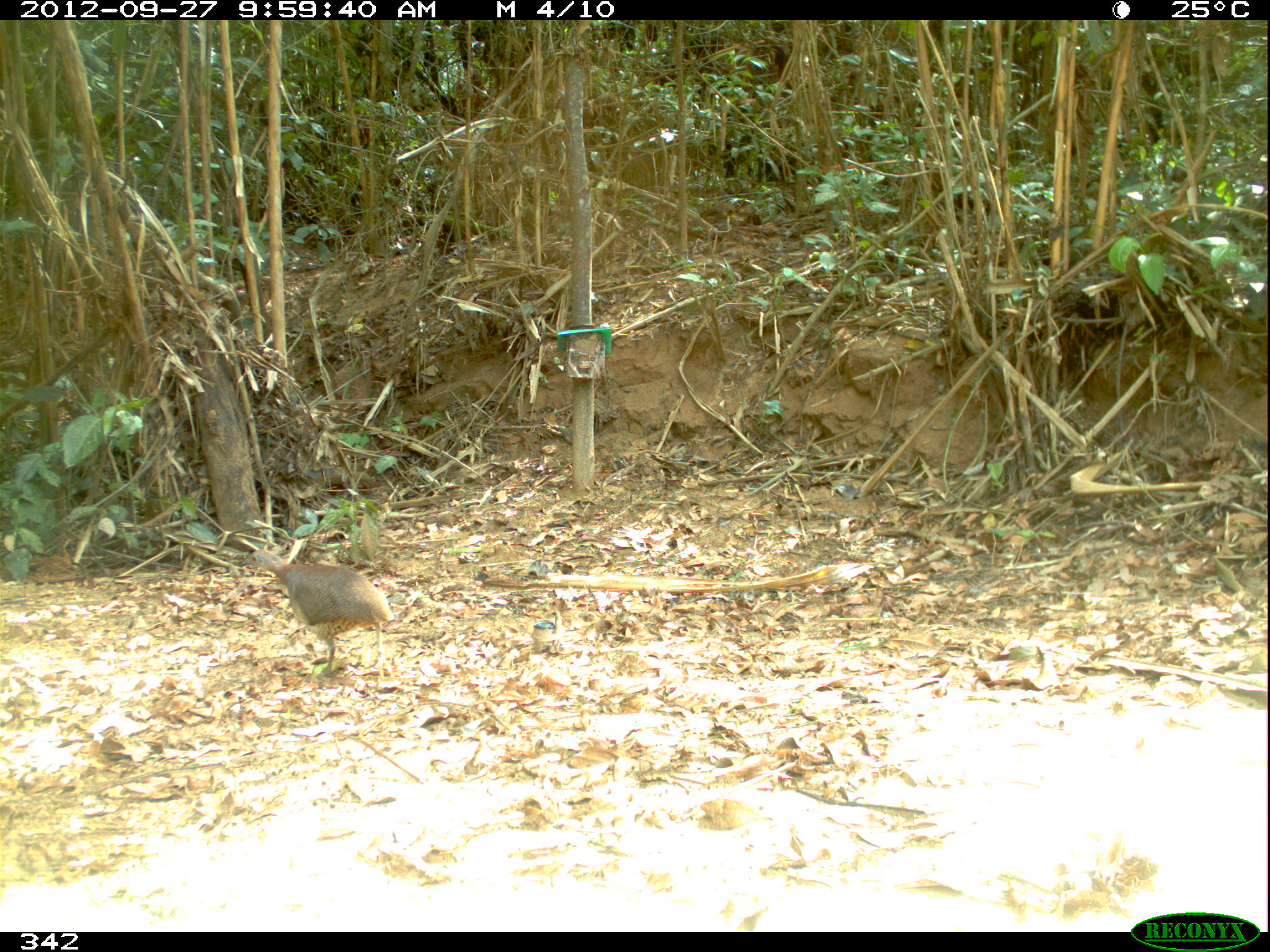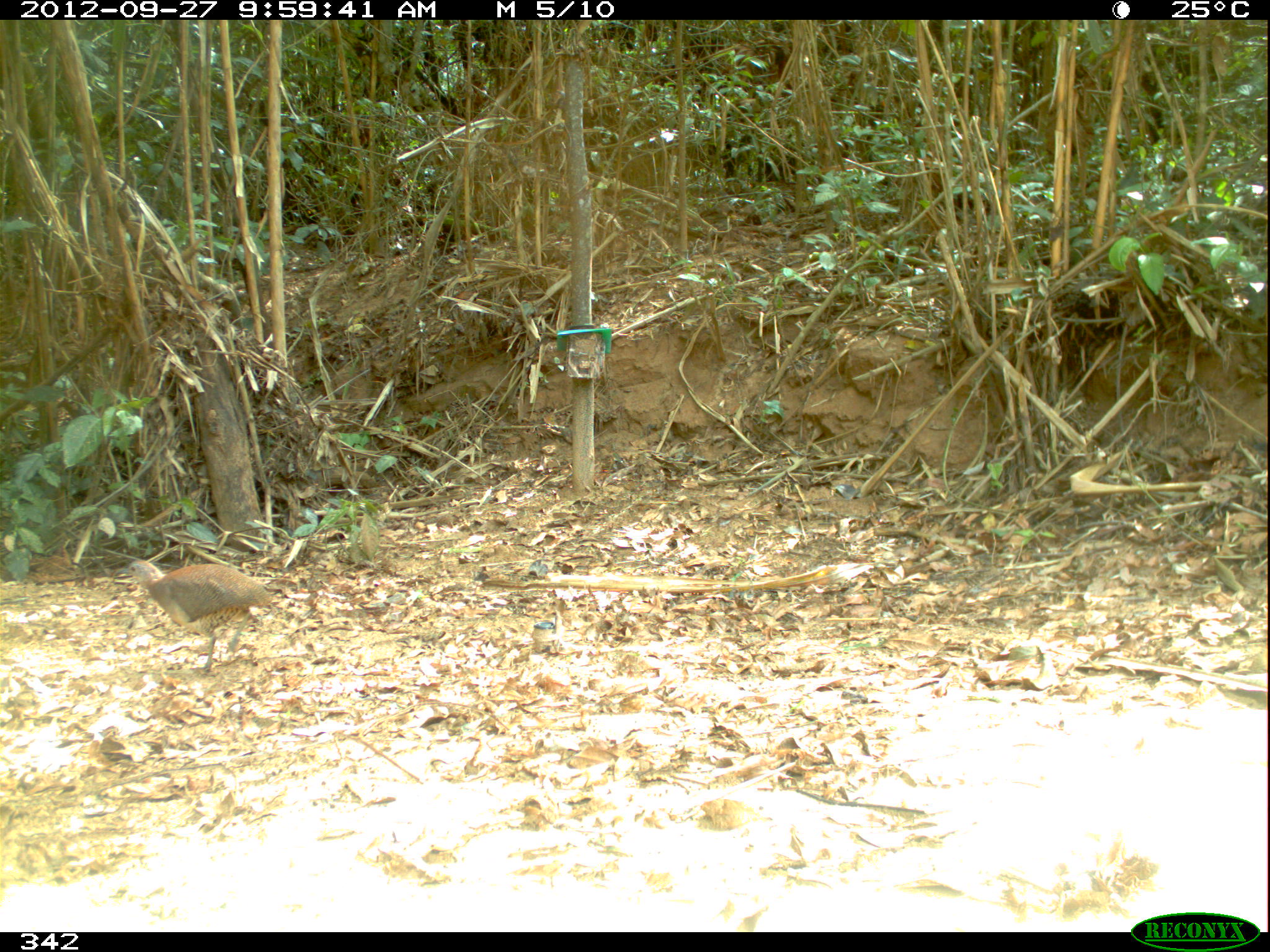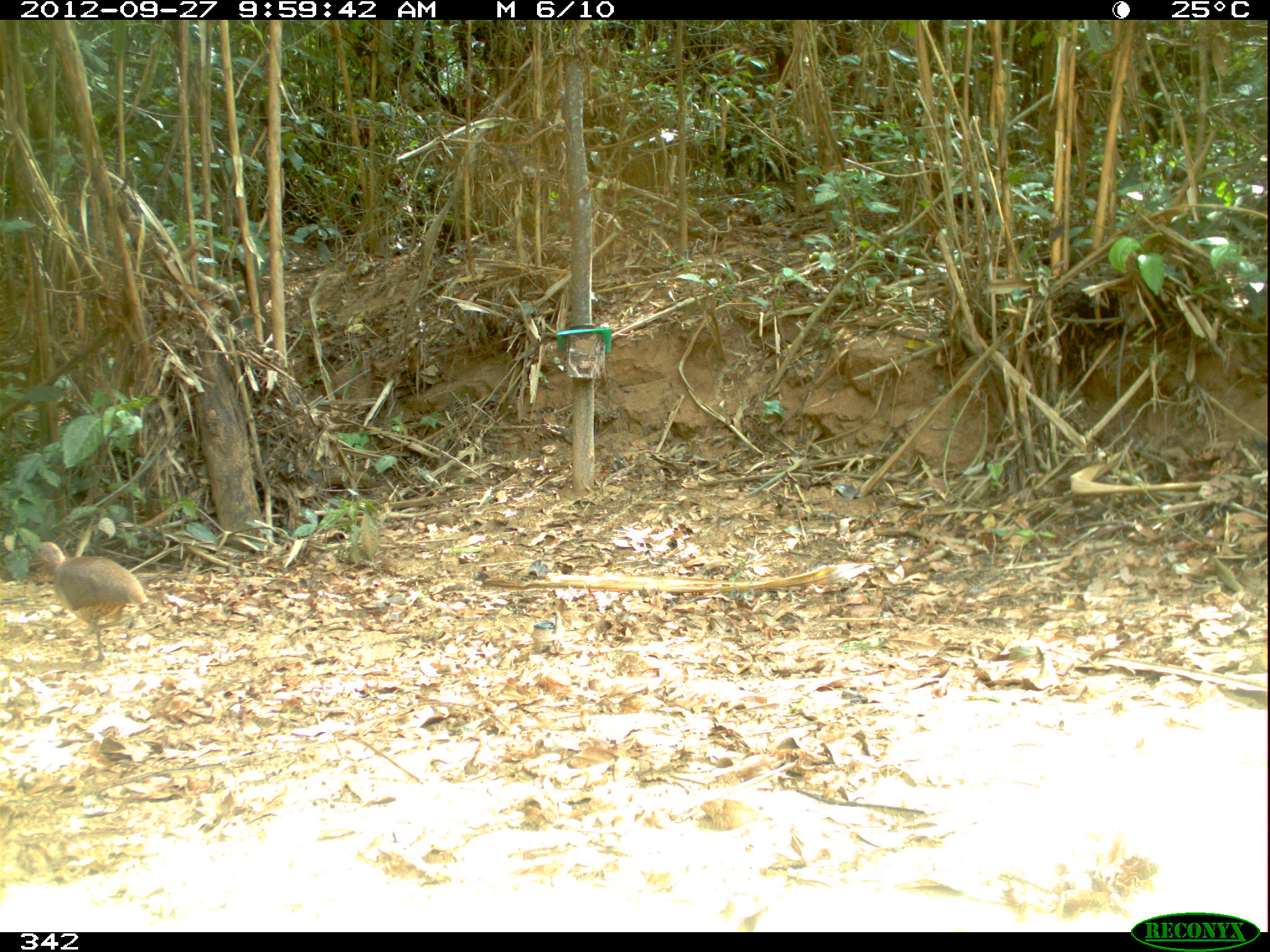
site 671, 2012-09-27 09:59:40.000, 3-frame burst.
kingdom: Animalia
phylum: Chordata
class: Aves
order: Galliformes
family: Phasianidae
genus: Alectoris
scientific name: Alectoris rufa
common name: red-legged partridge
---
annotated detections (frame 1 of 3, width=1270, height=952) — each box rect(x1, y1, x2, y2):
alectoris rufa: rect(239, 548, 395, 681)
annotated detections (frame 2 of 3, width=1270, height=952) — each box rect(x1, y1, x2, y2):
alectoris rufa: rect(114, 559, 272, 675)